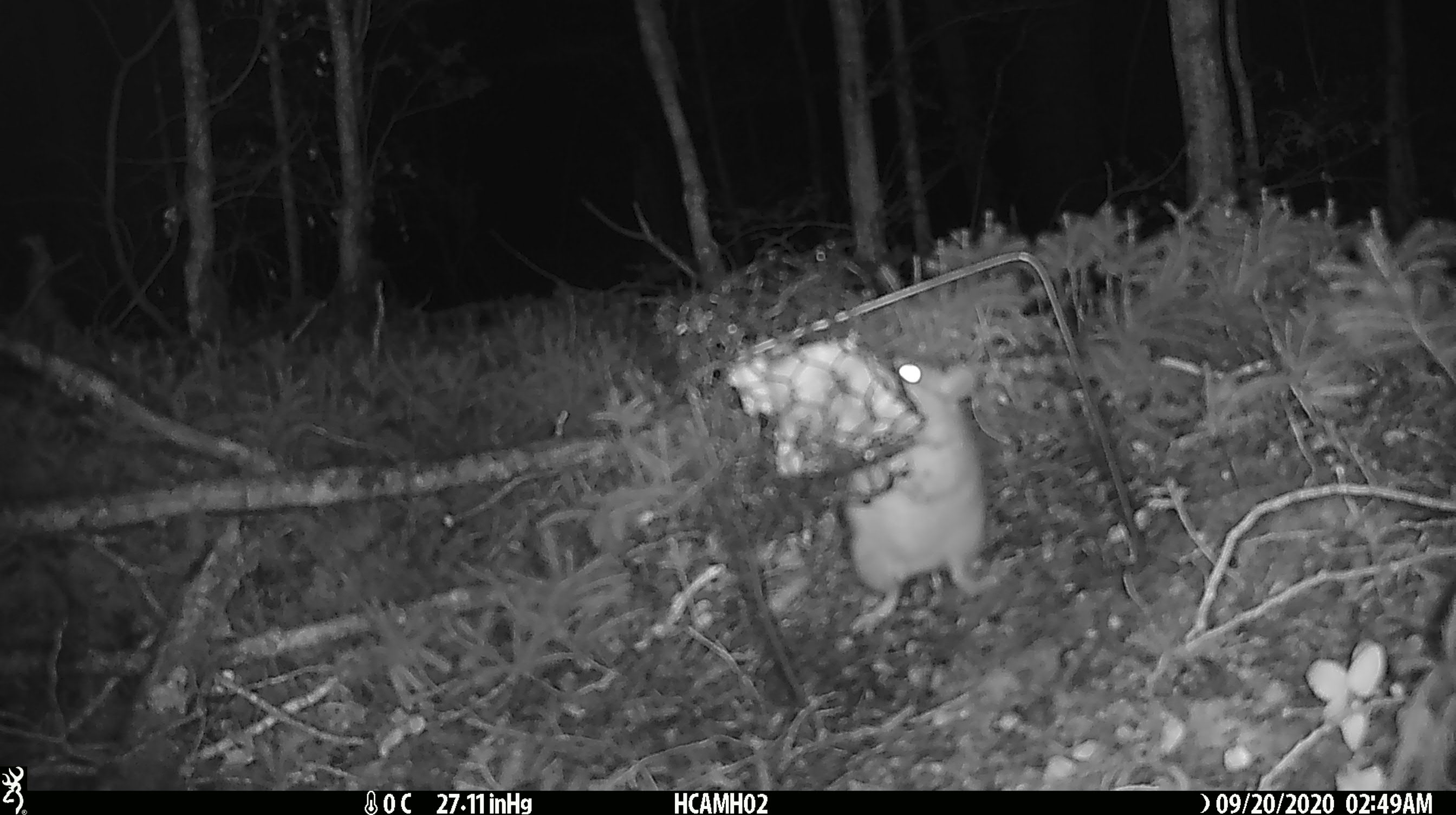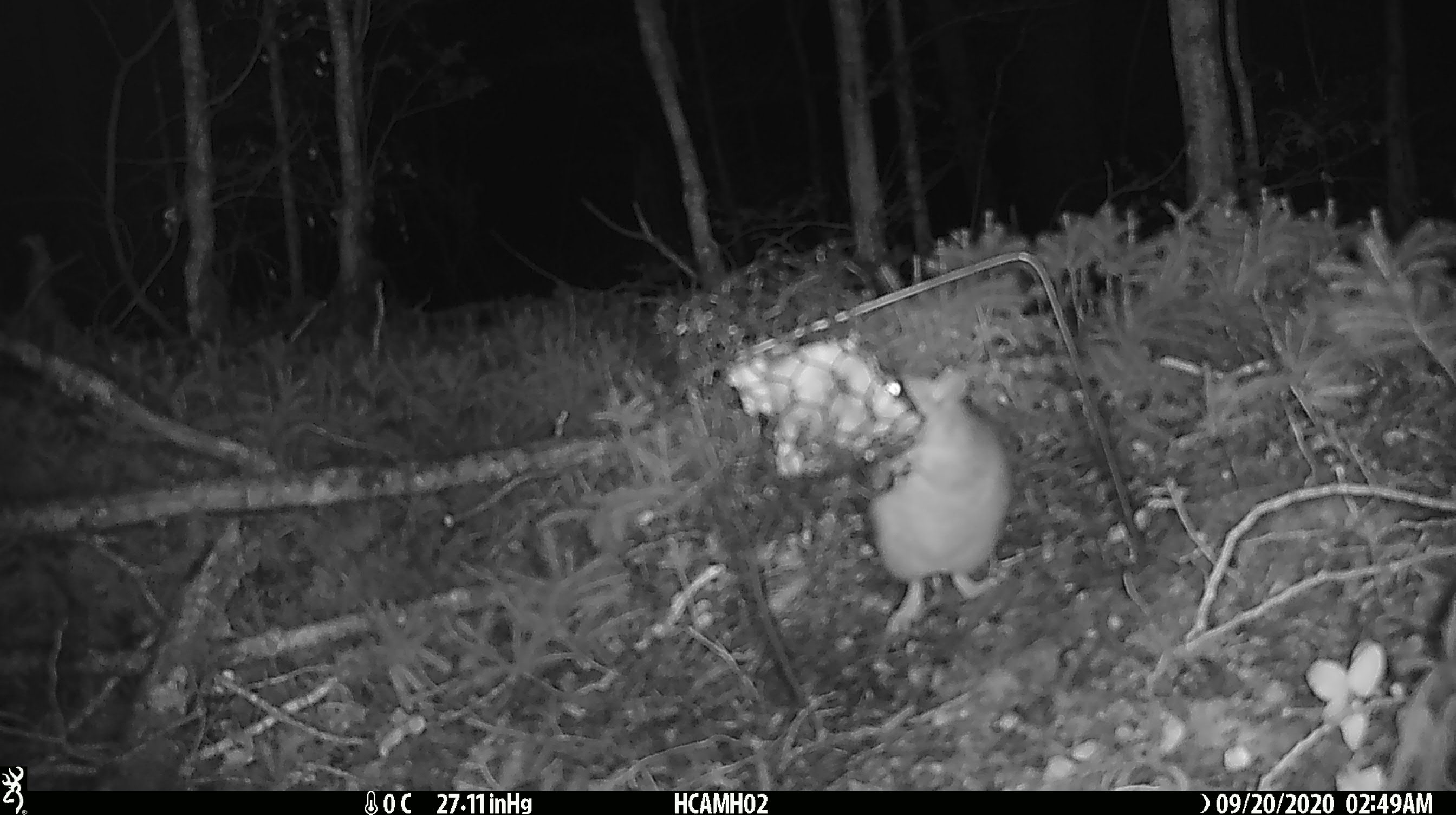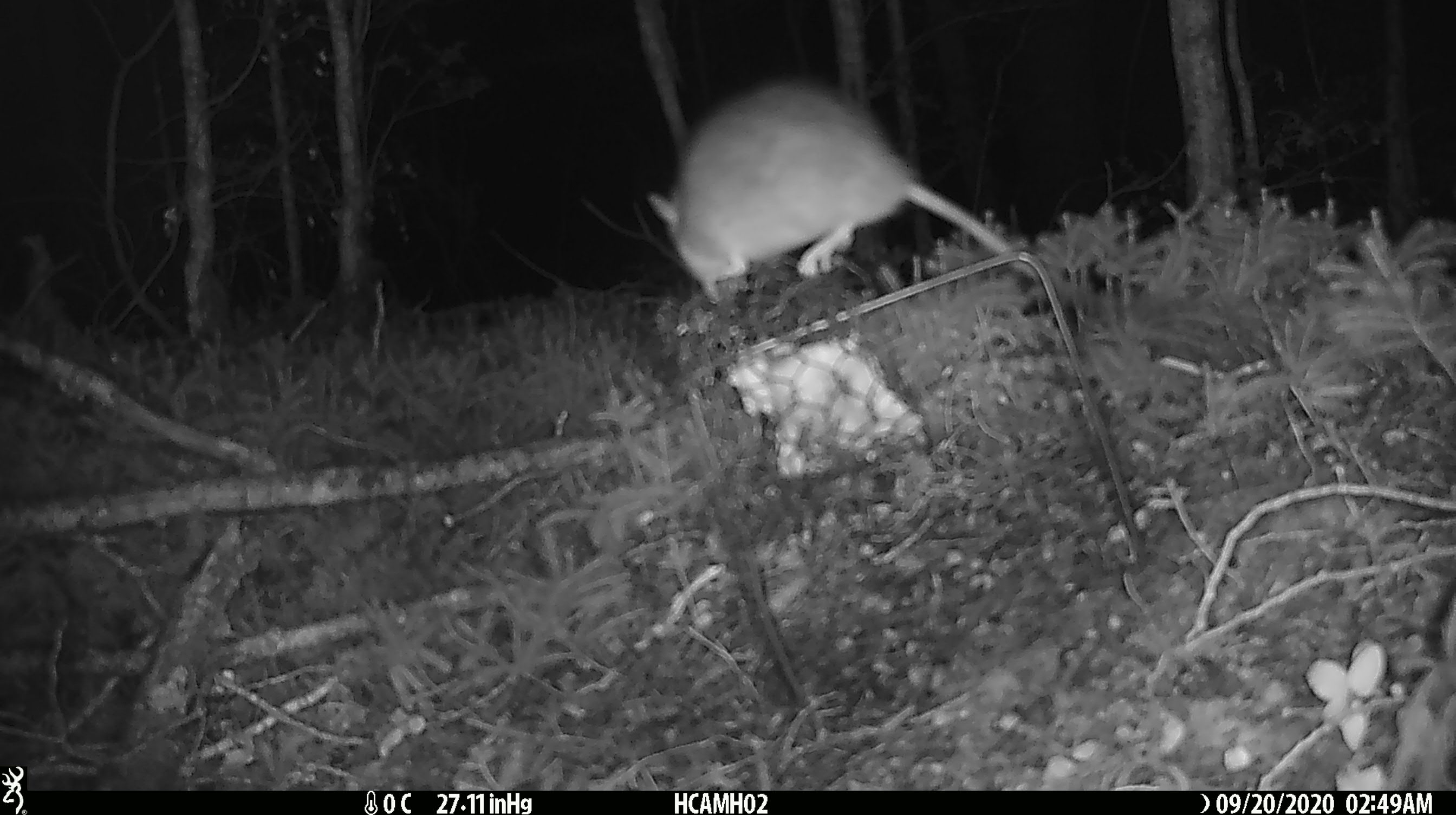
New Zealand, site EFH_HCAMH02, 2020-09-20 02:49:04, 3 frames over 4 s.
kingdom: Animalia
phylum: Chordata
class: Mammalia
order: Rodentia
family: Muridae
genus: Rattus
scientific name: Rattus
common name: rat